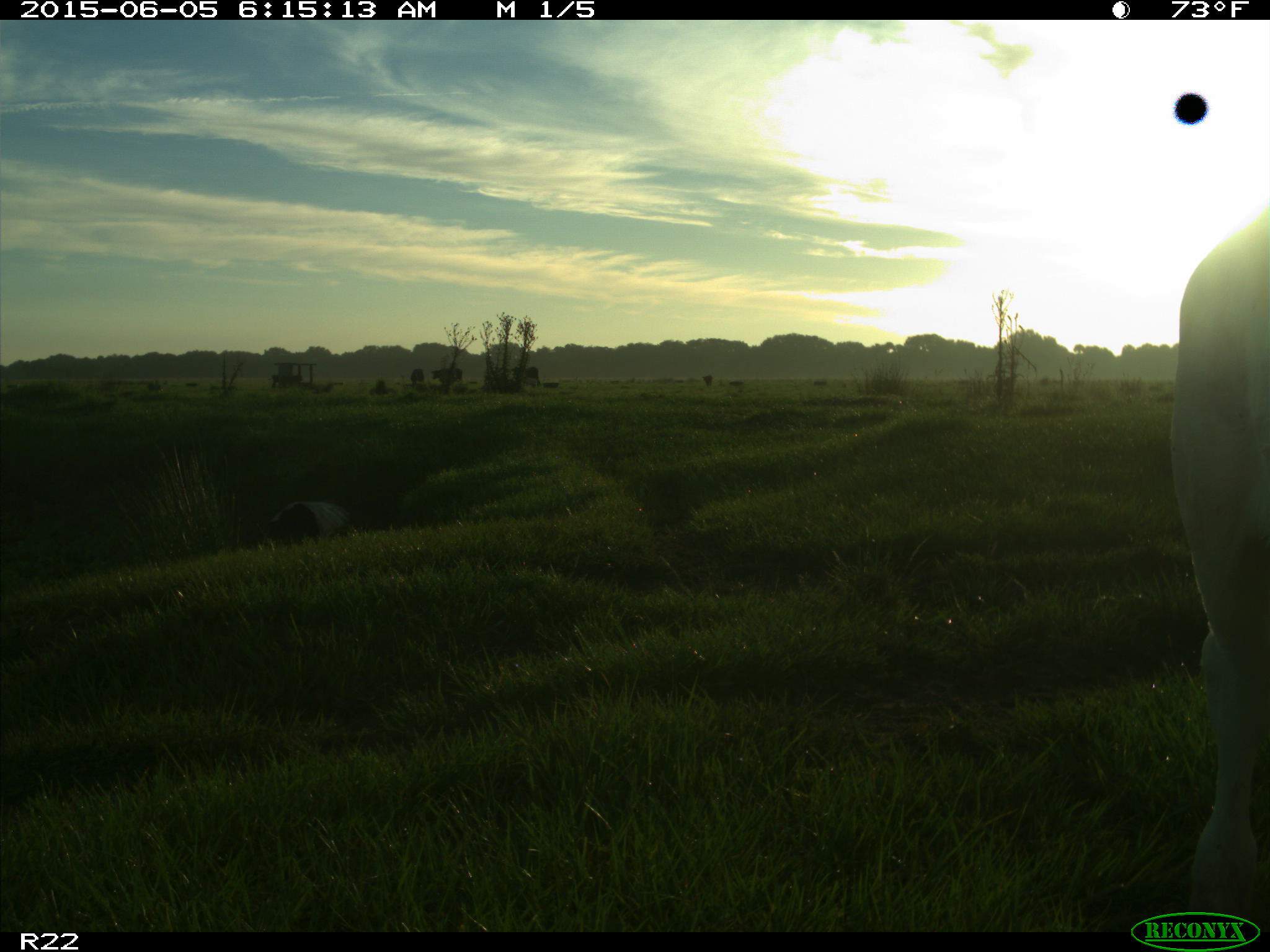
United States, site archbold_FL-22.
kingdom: Animalia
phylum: Chordata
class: Mammalia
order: Artiodactyla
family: Bovidae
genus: Bos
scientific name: Bos taurus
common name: domestic cow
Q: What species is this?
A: Bos taurus (domestic cow).